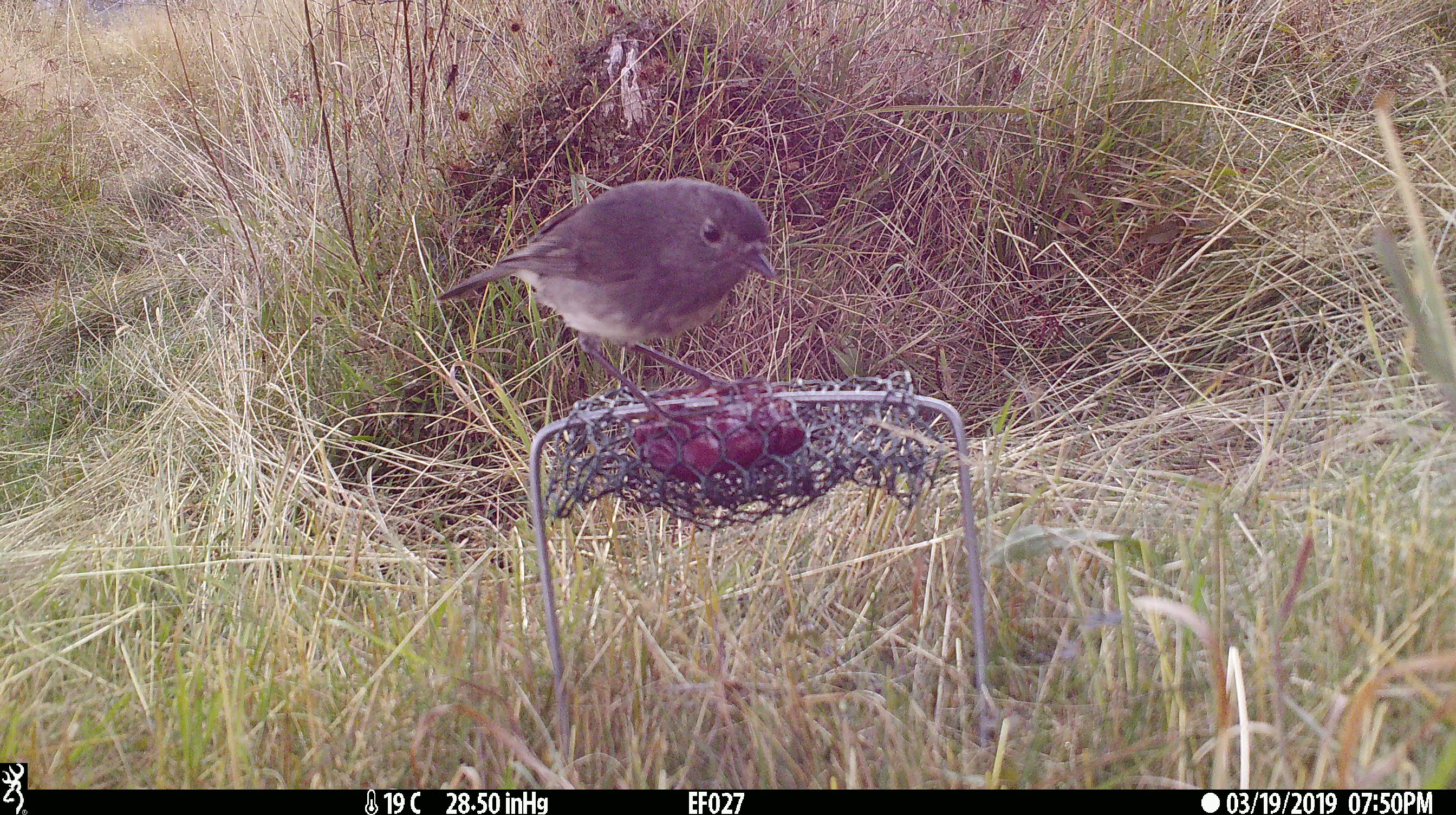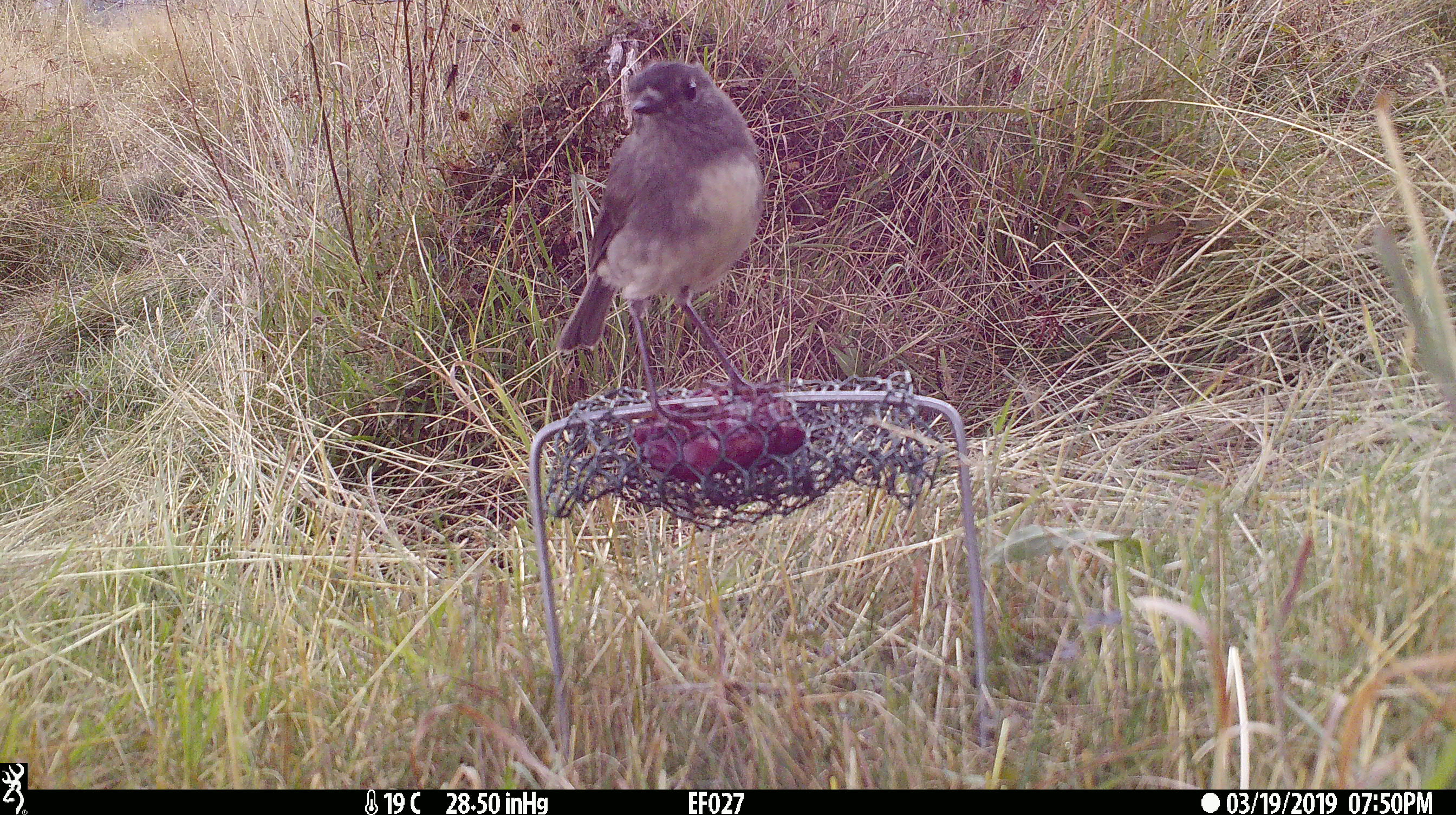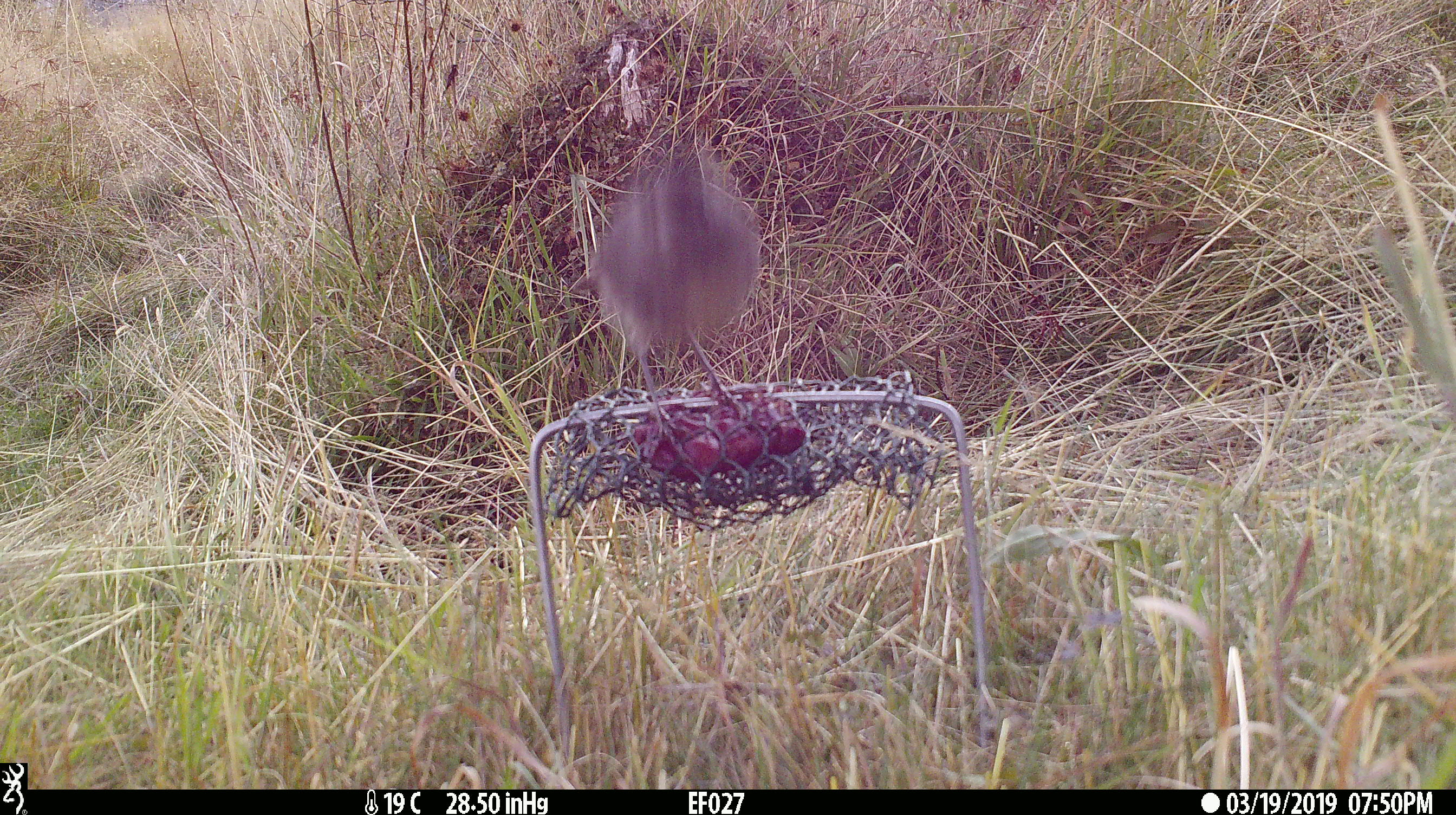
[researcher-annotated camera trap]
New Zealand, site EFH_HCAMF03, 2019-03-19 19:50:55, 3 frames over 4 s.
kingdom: Animalia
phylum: Chordata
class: Aves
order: Passeriformes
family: Petroicidae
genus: Petroica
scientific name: Petroica australis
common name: new zealand robin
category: robin